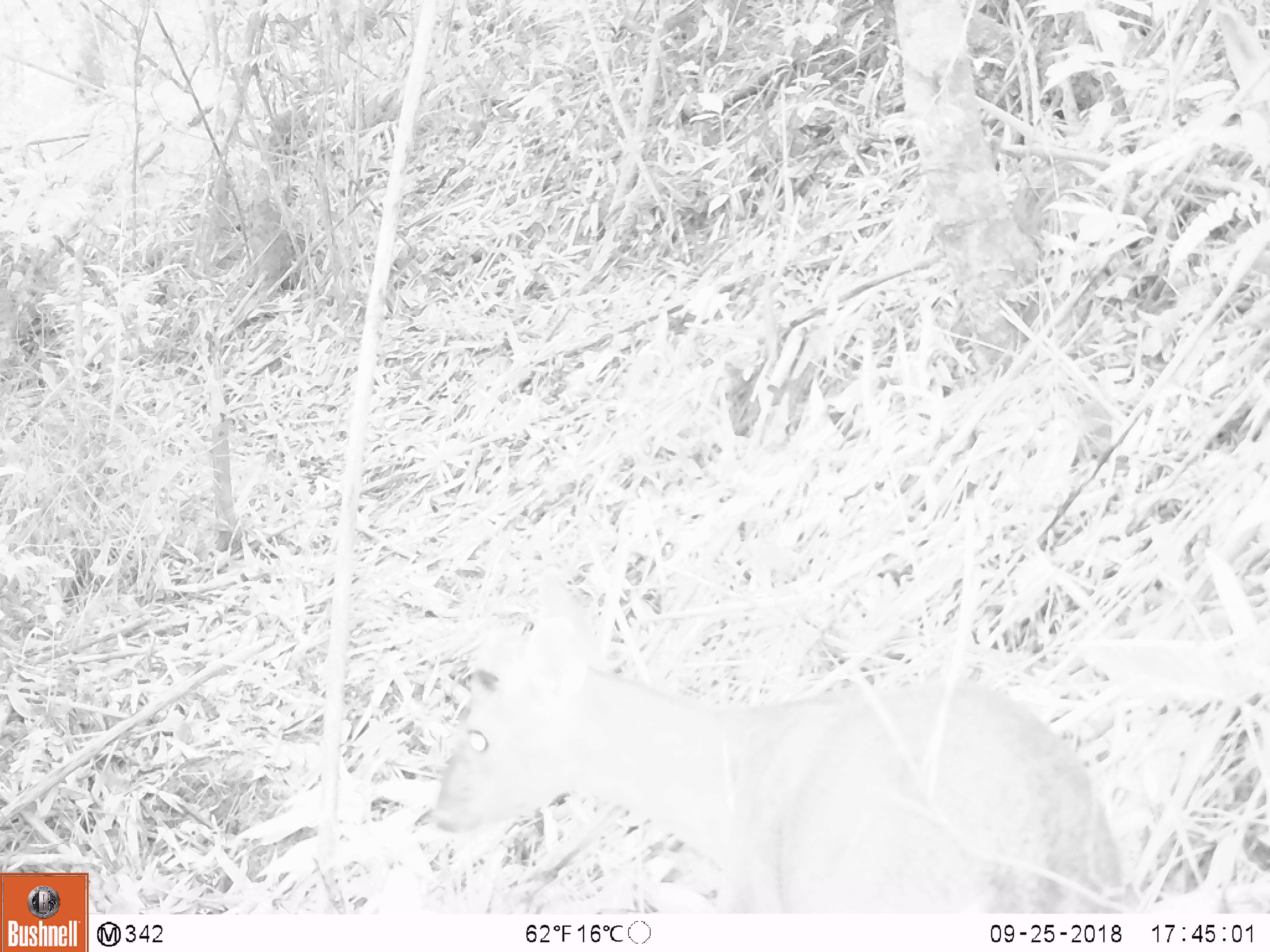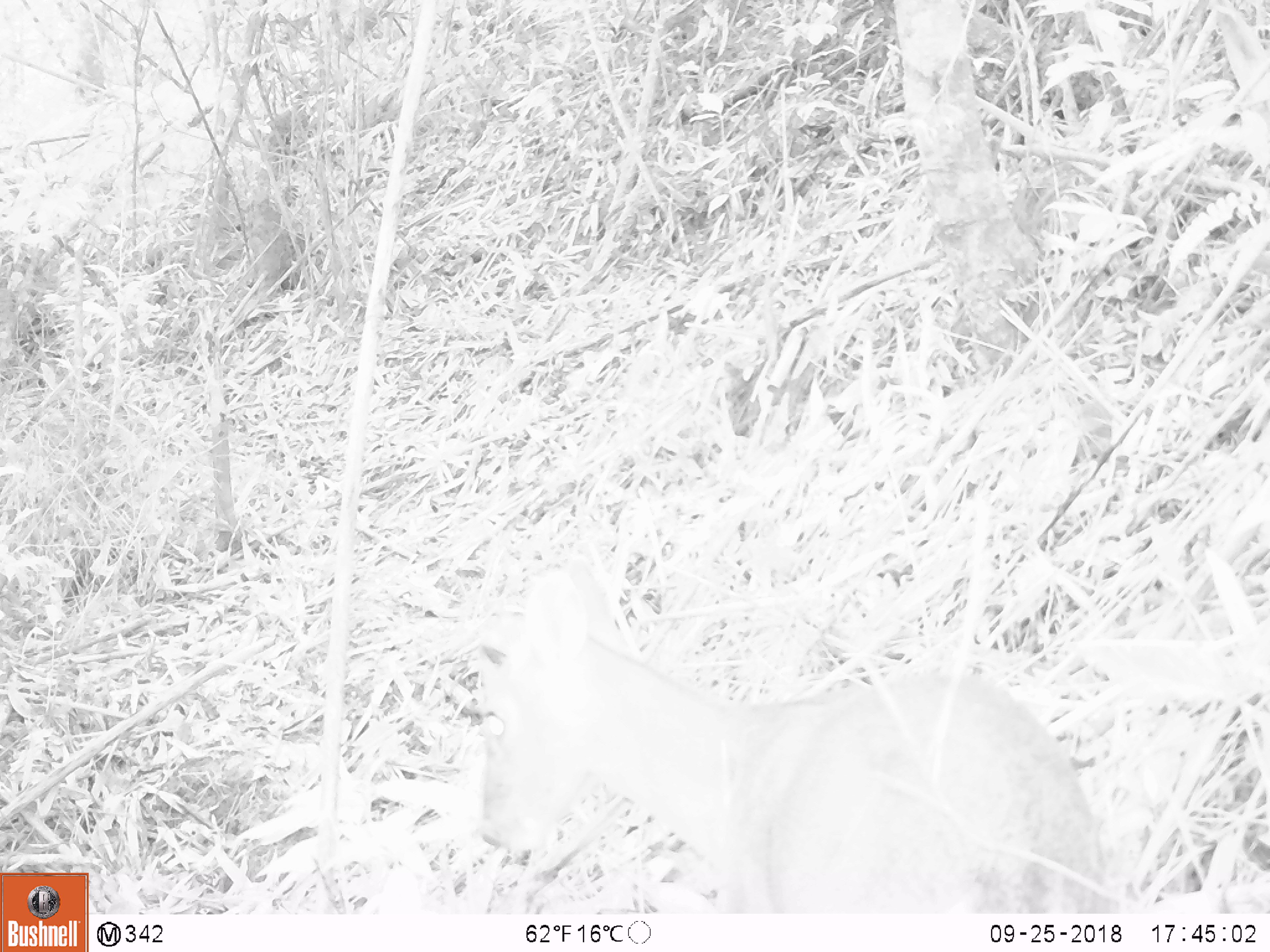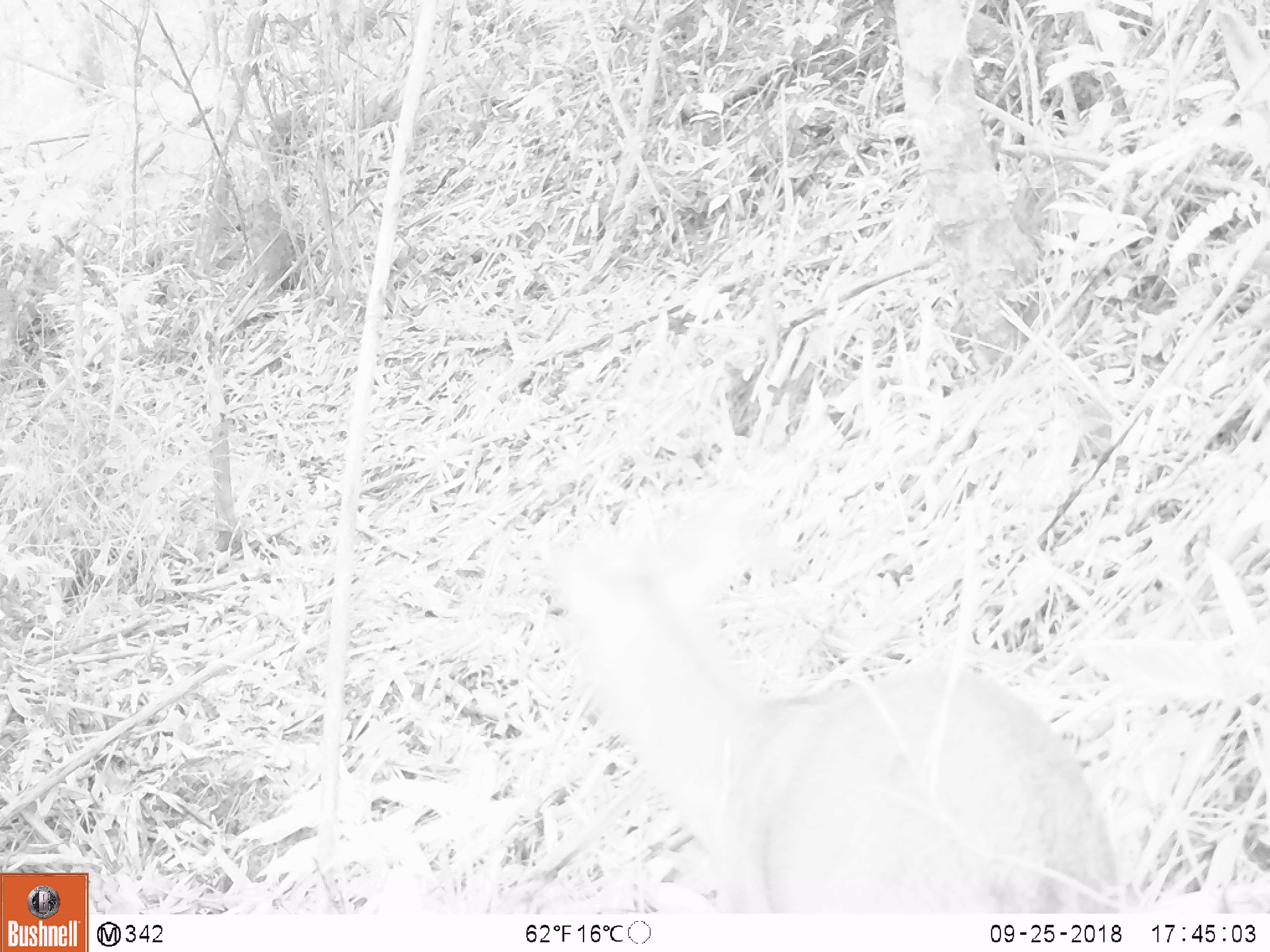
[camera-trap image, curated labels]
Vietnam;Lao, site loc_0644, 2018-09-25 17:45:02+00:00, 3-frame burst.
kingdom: Animalia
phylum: Chordata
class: Mammalia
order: Artiodactyla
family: Cervidae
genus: Muntiacus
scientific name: Muntiacus rooseveltorum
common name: roosevelt's muntjac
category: roosevelts muntjac group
Roosevelts muntjac group (roosevelt's muntjac) (Muntiacus rooseveltorum). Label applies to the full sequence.